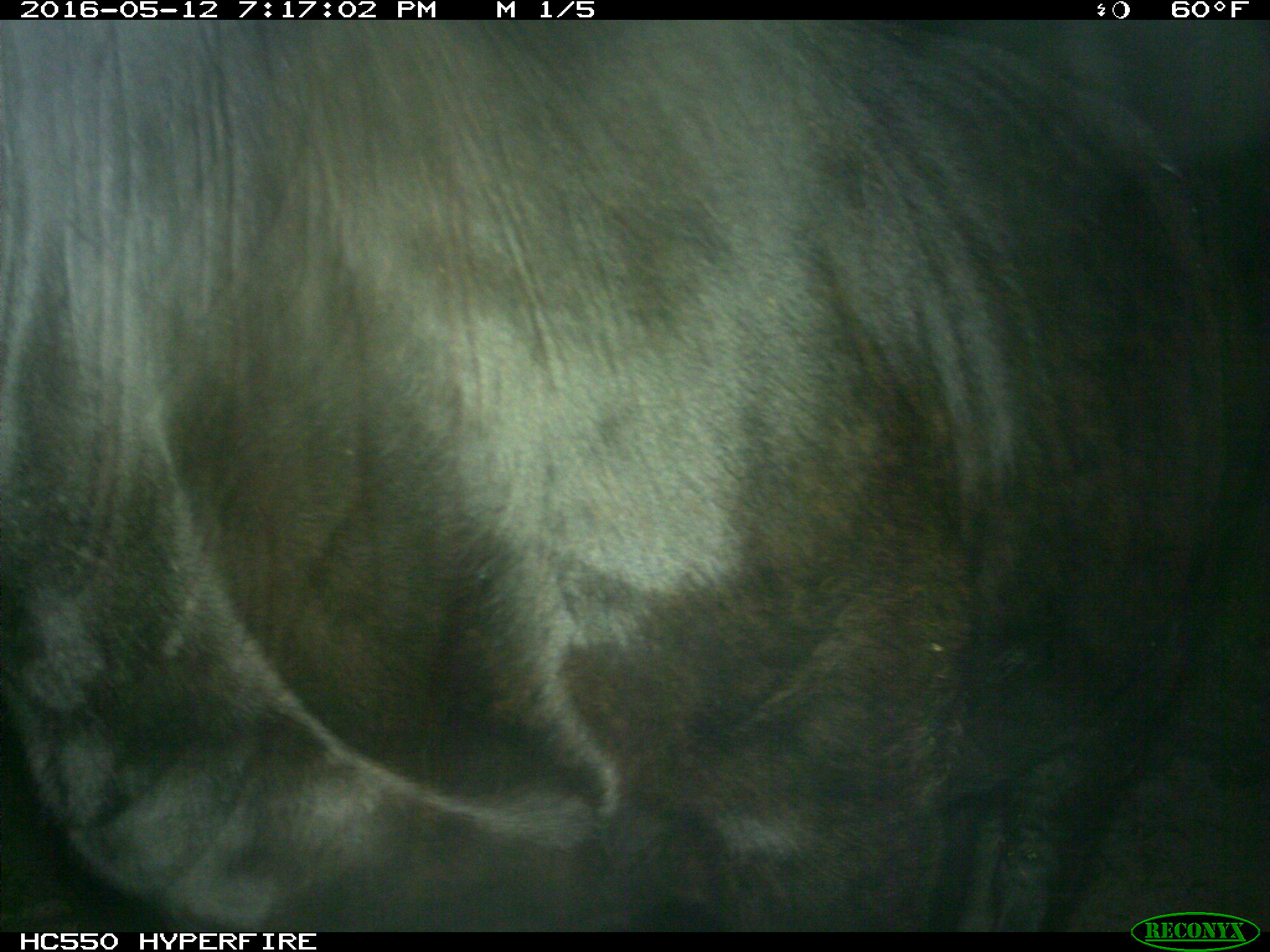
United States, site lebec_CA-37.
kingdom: Animalia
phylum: Chordata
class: Mammalia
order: Artiodactyla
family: Bovidae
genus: Bos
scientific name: Bos taurus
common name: domestic cow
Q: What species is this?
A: Bos taurus (domestic cow).